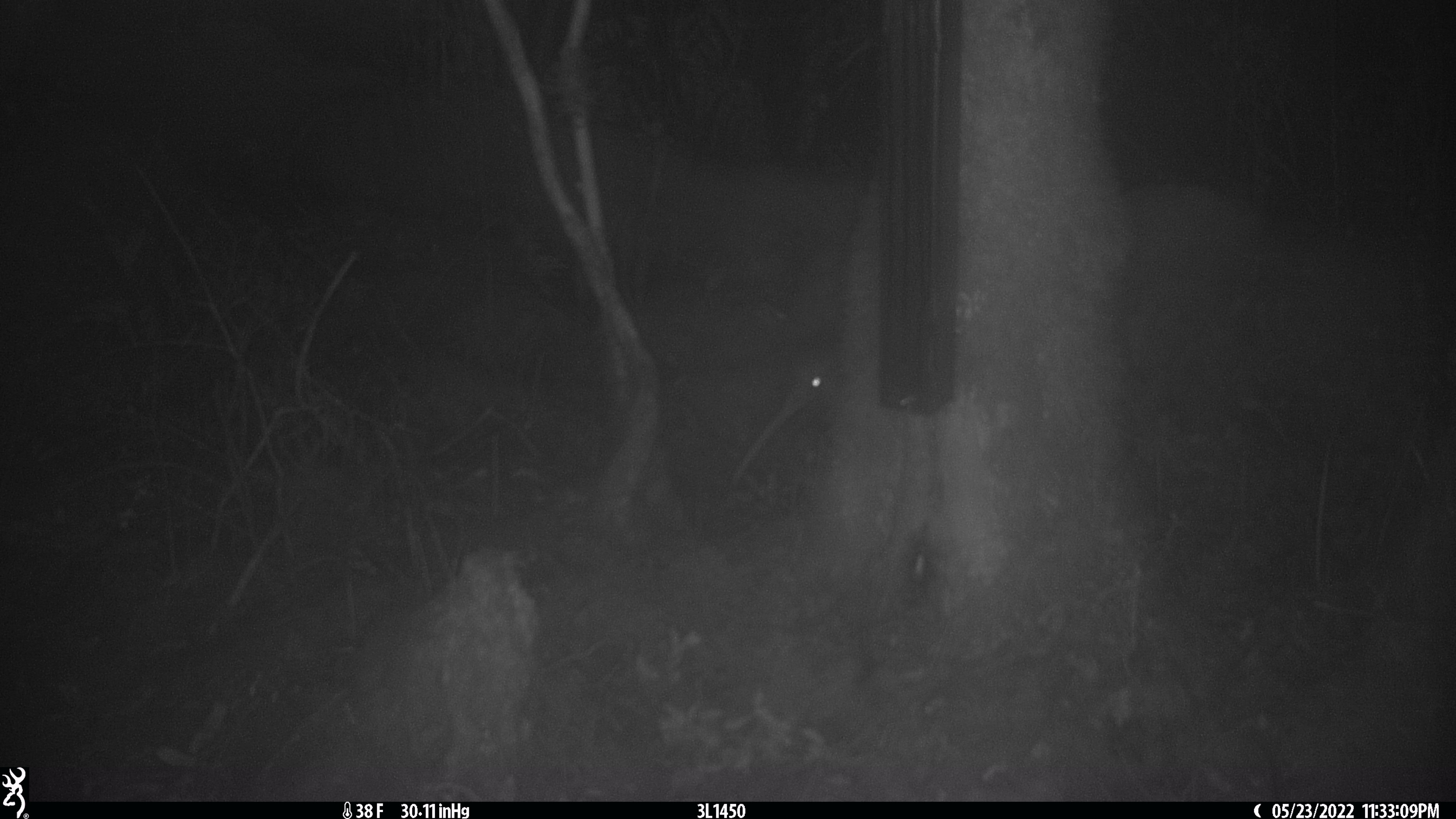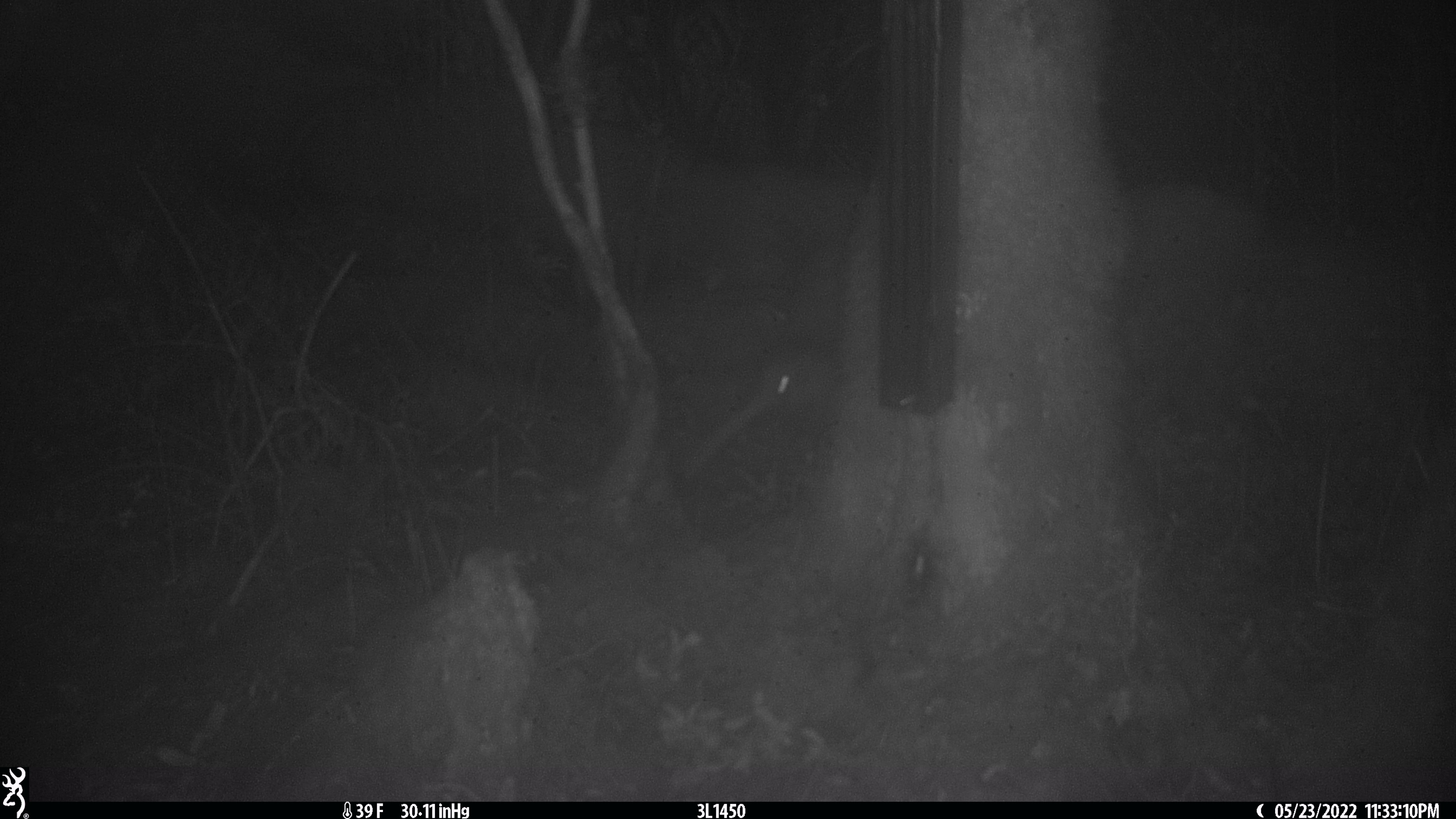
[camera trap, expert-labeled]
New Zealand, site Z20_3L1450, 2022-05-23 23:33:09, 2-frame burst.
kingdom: Animalia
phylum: Chordata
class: Aves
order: Apterygiformes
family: Apterygidae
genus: Apteryx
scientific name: Apteryx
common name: kiwi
Kiwi (Apteryx).